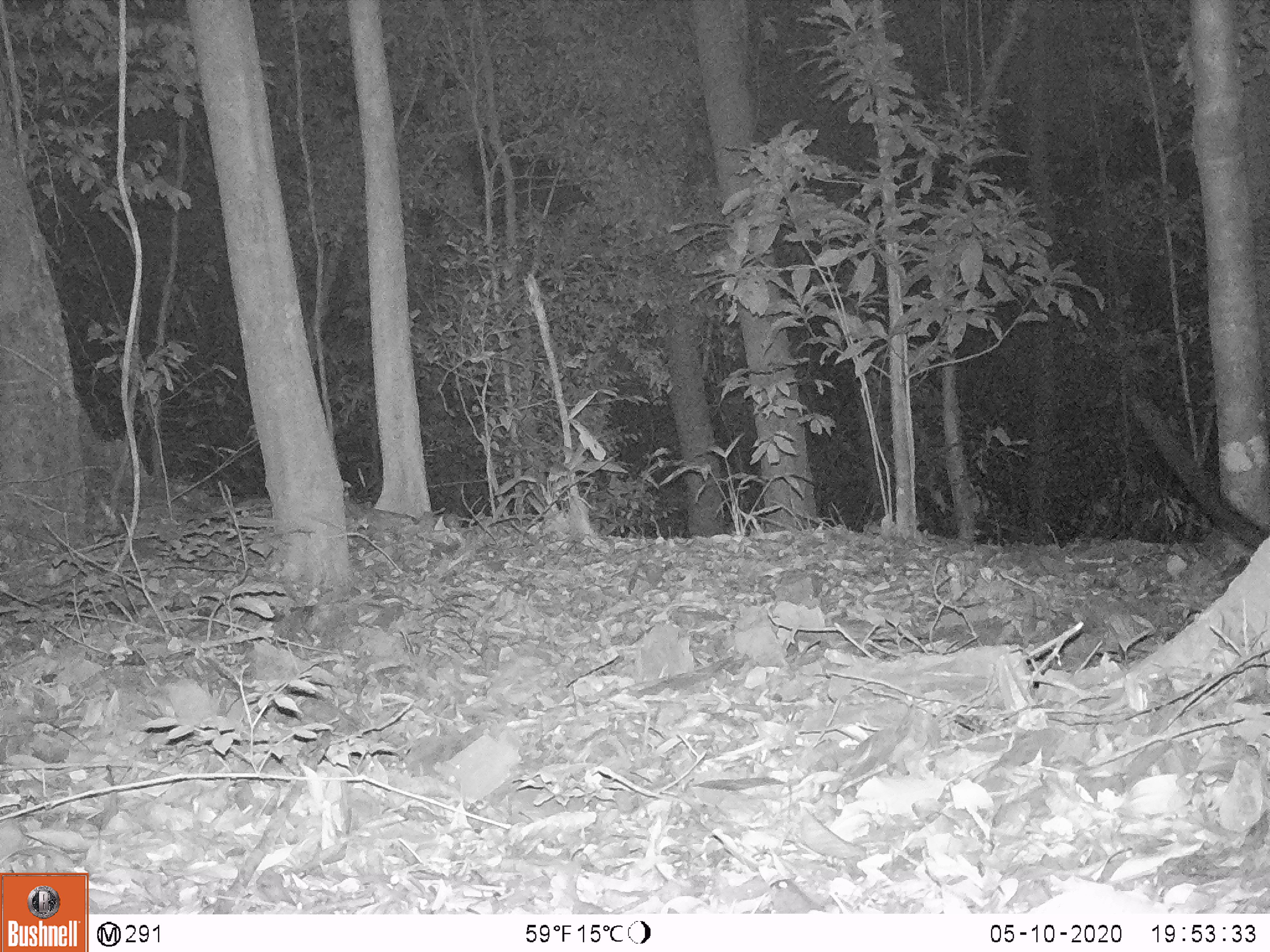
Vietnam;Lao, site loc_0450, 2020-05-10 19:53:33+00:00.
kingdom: Animalia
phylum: Chordata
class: Mammalia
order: Carnivora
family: Viverridae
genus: Paradoxurus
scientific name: Paradoxurus hermaphroditus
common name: common palm civet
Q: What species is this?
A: Common palm civet (Paradoxurus hermaphroditus).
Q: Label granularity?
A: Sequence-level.